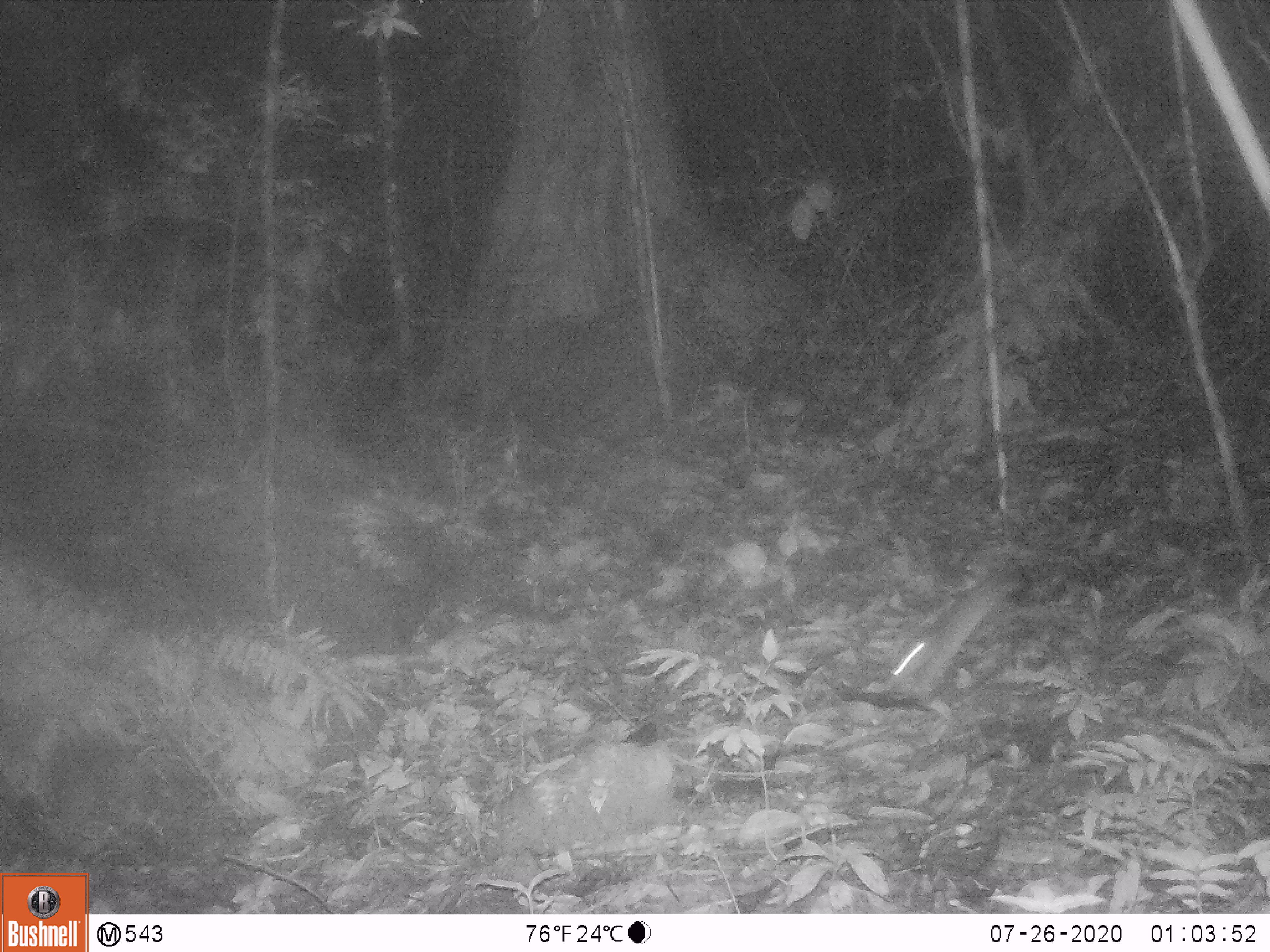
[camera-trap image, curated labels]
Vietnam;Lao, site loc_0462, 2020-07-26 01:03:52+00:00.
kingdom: Animalia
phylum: Chordata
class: Mammalia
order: Rodentia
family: Muridae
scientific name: Muridae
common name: old-world mice and rats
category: unidentified murid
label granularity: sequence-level